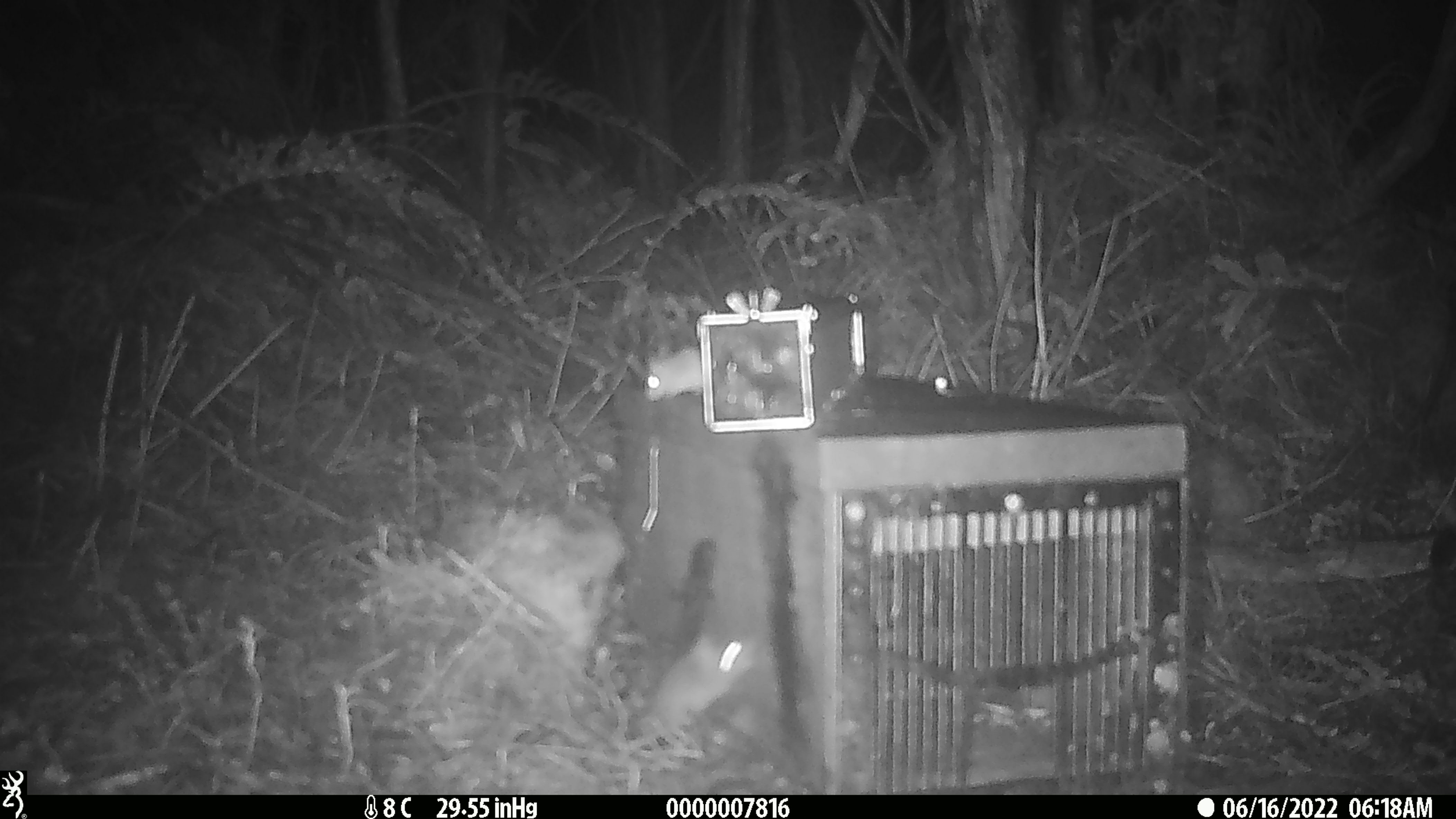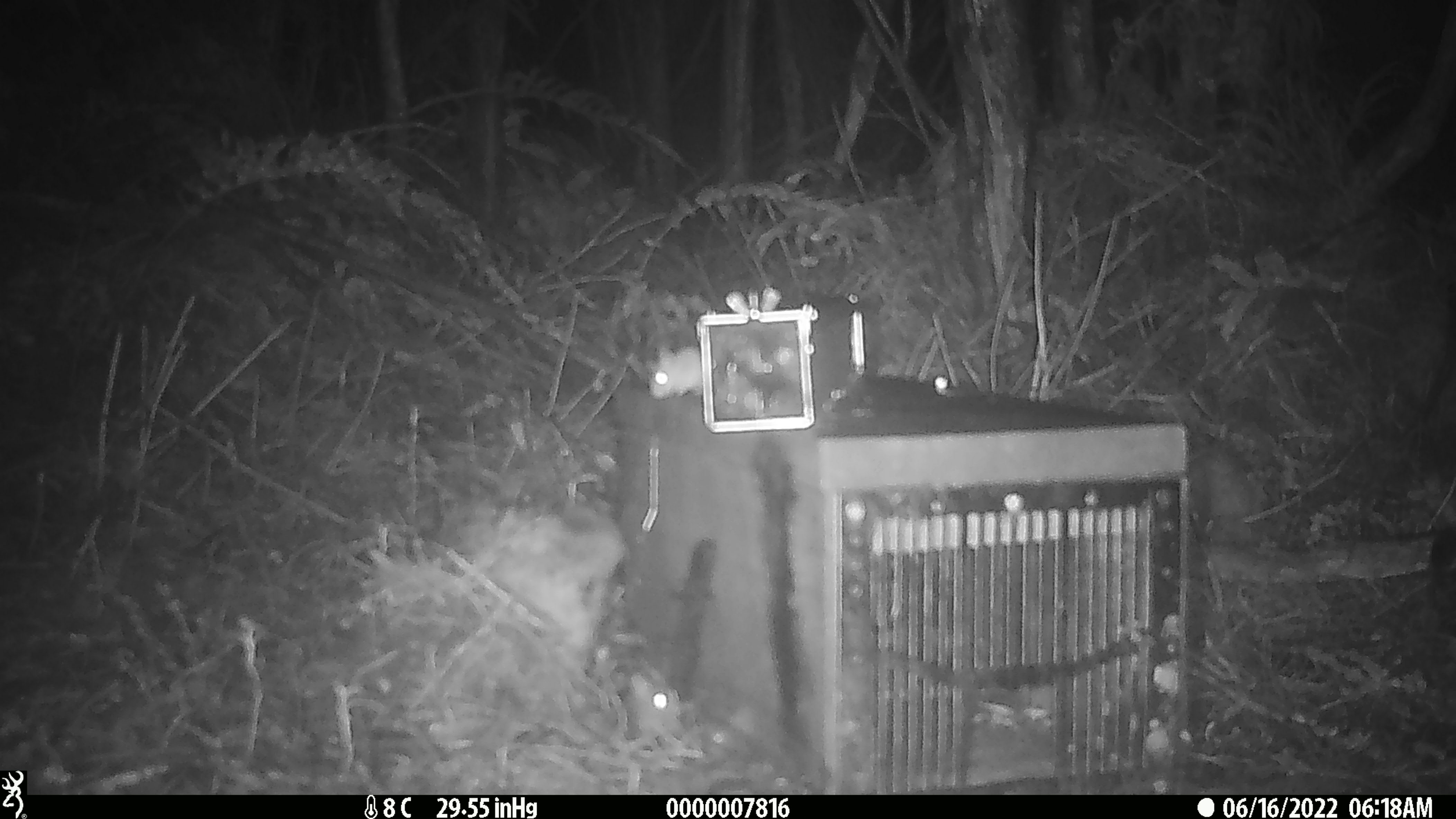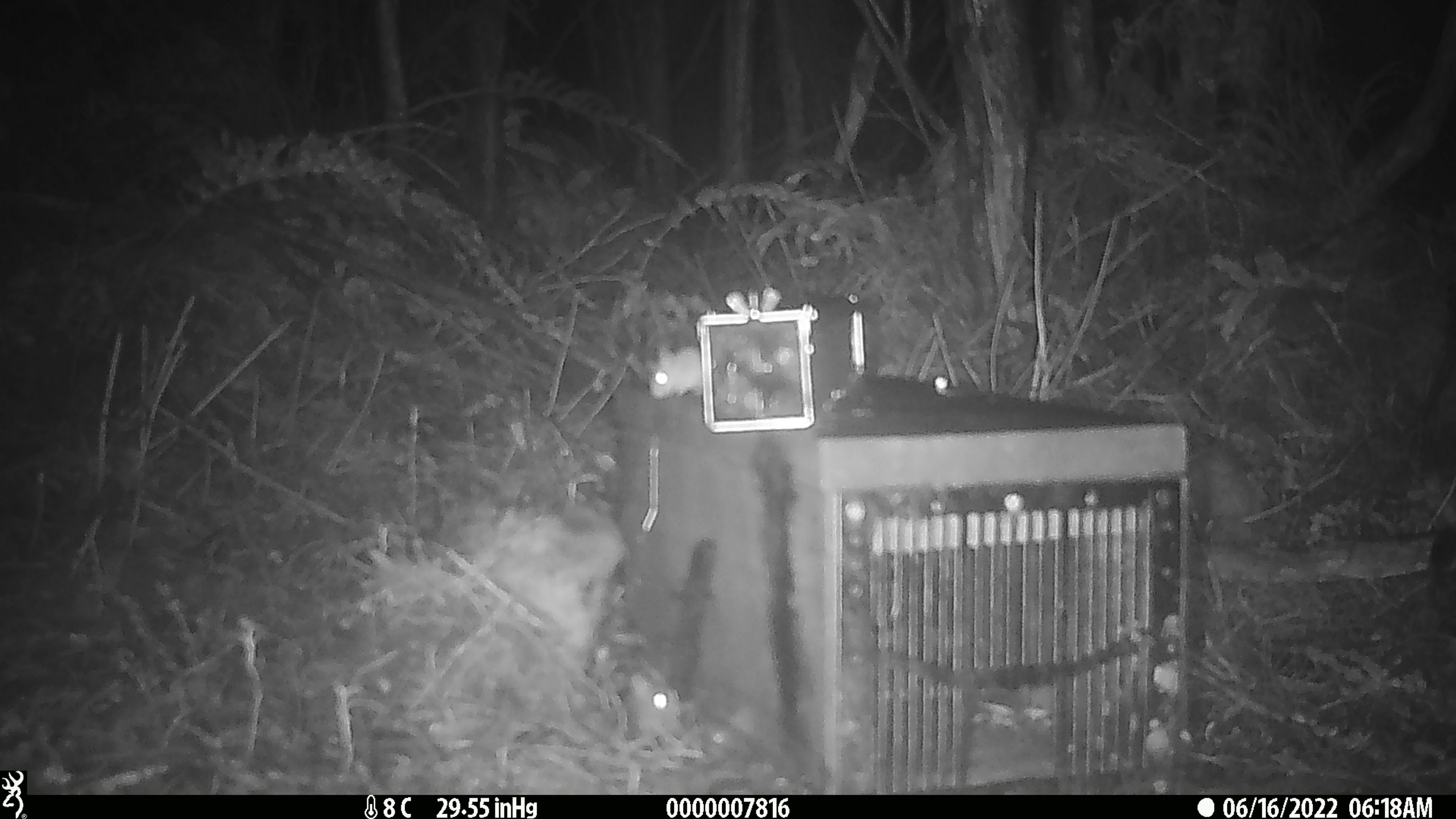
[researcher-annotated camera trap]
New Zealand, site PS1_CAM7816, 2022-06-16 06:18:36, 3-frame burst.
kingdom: Animalia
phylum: Chordata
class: Mammalia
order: Rodentia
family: Muridae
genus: Mus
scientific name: Mus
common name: mouse